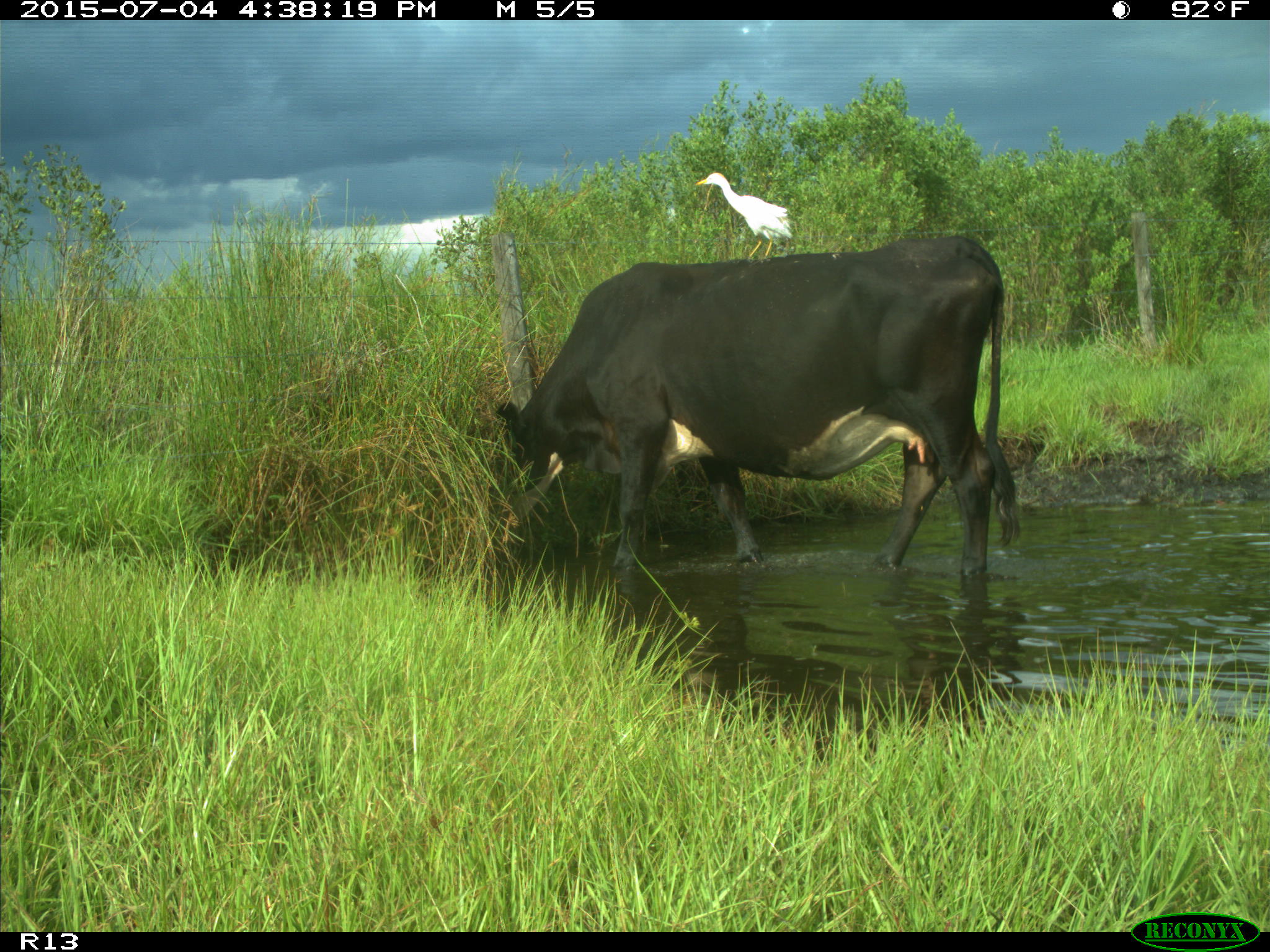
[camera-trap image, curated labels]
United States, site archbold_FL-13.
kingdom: Animalia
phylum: Chordata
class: Mammalia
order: Artiodactyla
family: Bovidae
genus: Bos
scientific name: Bos taurus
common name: domestic cow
Bos taurus (domestic cow).